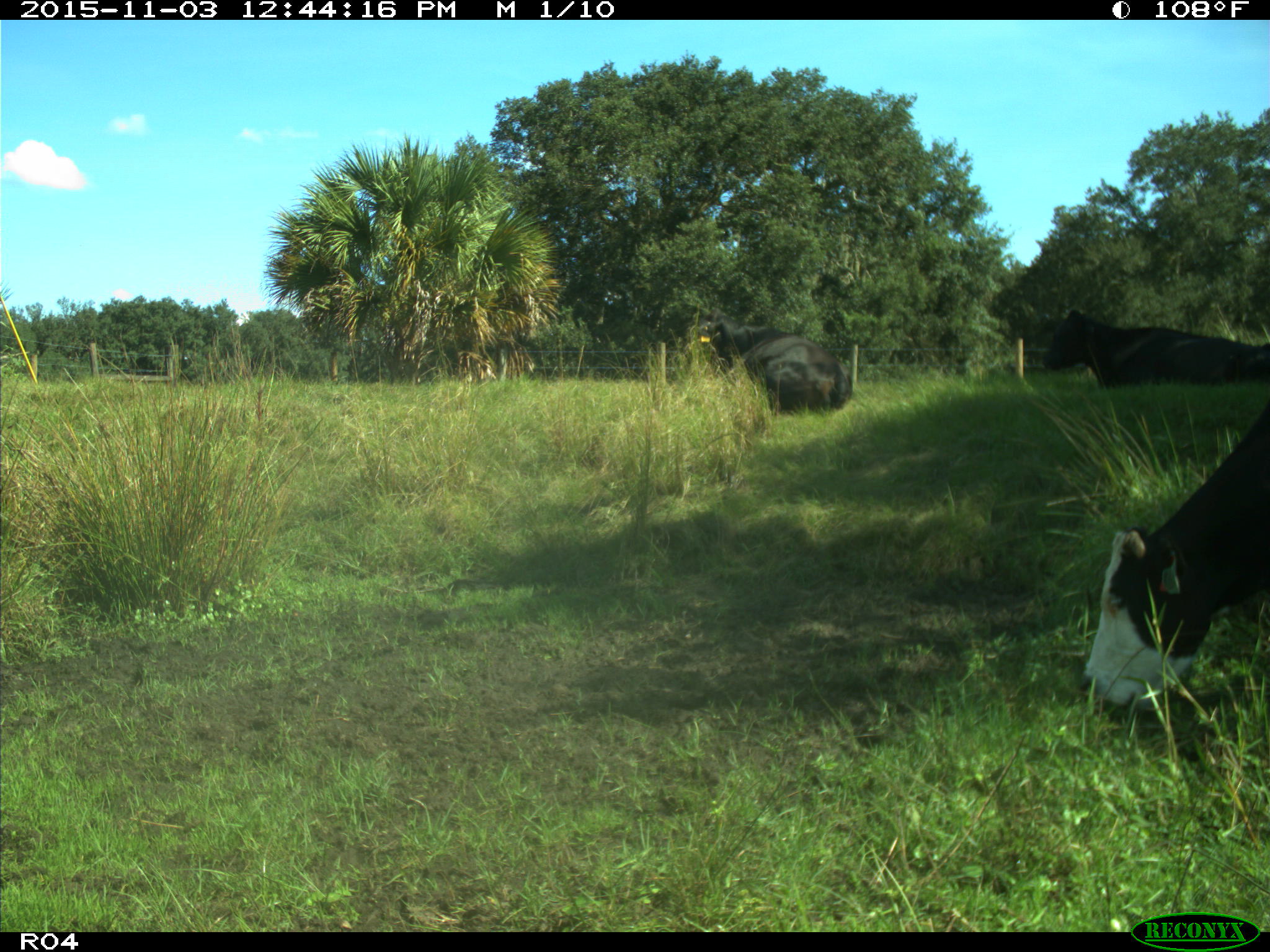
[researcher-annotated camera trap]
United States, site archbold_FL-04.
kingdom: Animalia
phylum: Chordata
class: Mammalia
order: Artiodactyla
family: Bovidae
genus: Bos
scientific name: Bos taurus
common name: domestic cow